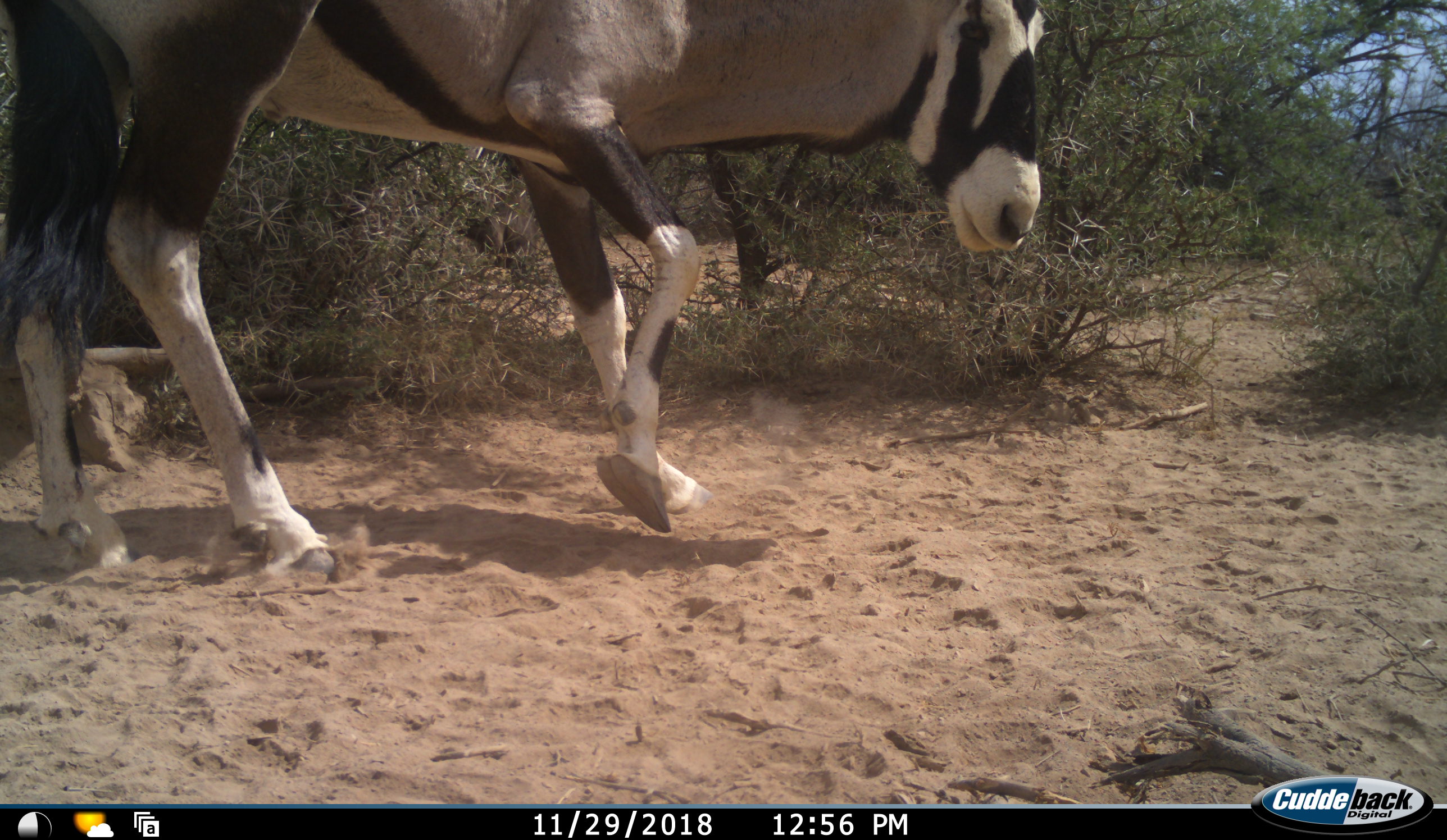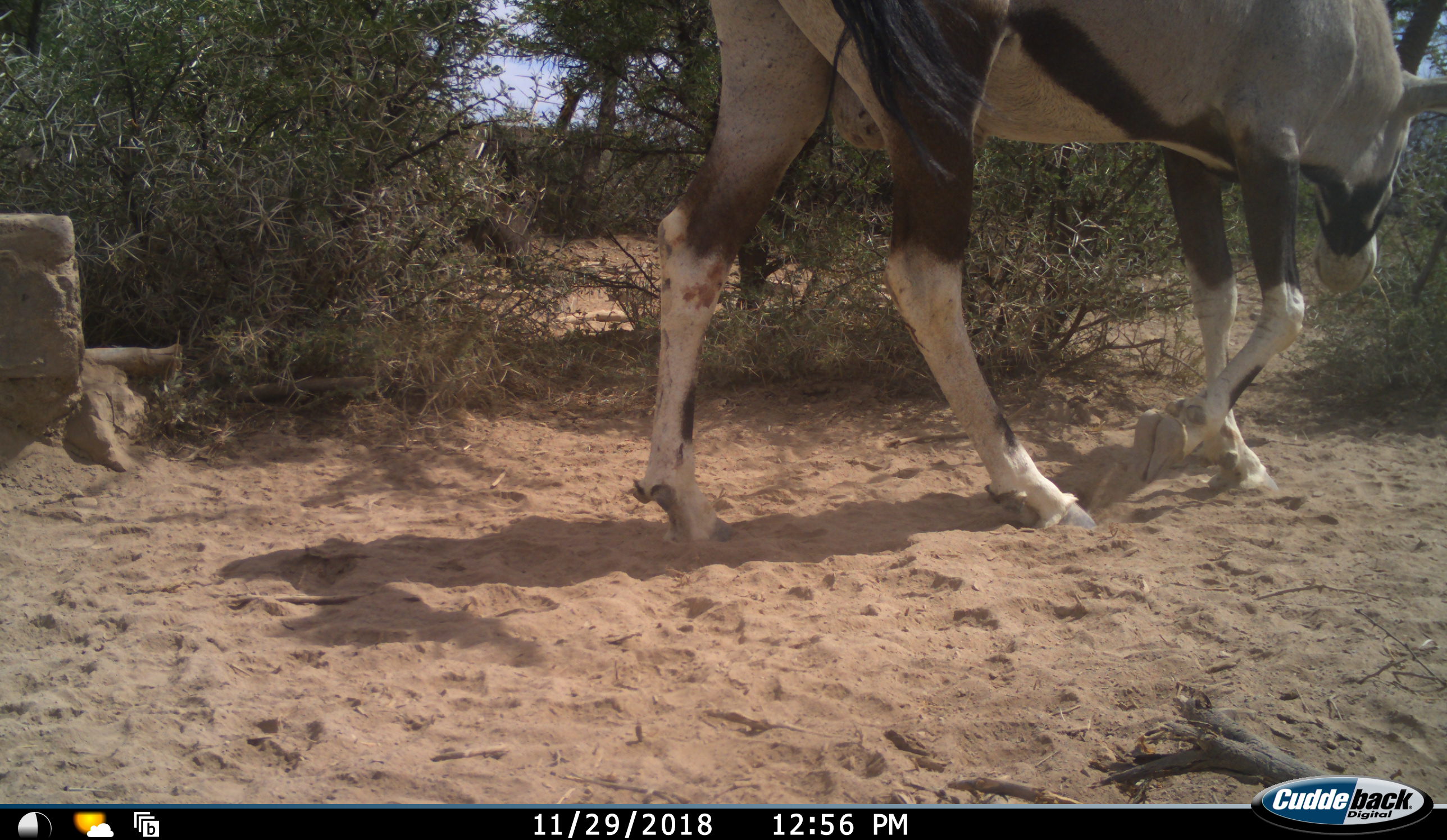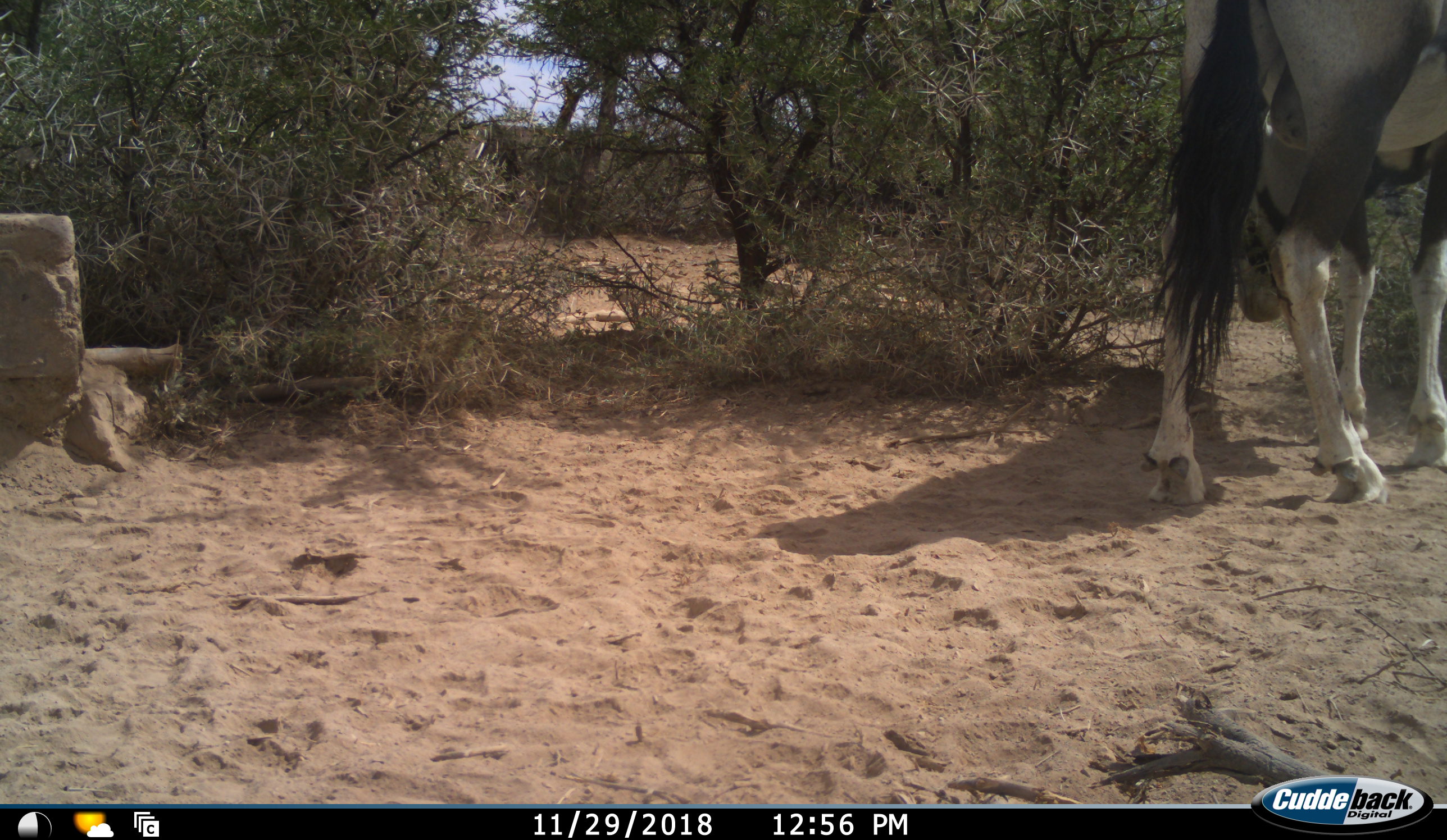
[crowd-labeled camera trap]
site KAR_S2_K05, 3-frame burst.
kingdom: Animalia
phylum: Chordata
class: Mammalia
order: Artiodactyla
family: Bovidae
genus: Oryx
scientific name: Oryx gazella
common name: gemsbok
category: oryx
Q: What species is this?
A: Oryx (gemsbok) (Oryx gazella).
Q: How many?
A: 1.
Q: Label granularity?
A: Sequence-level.